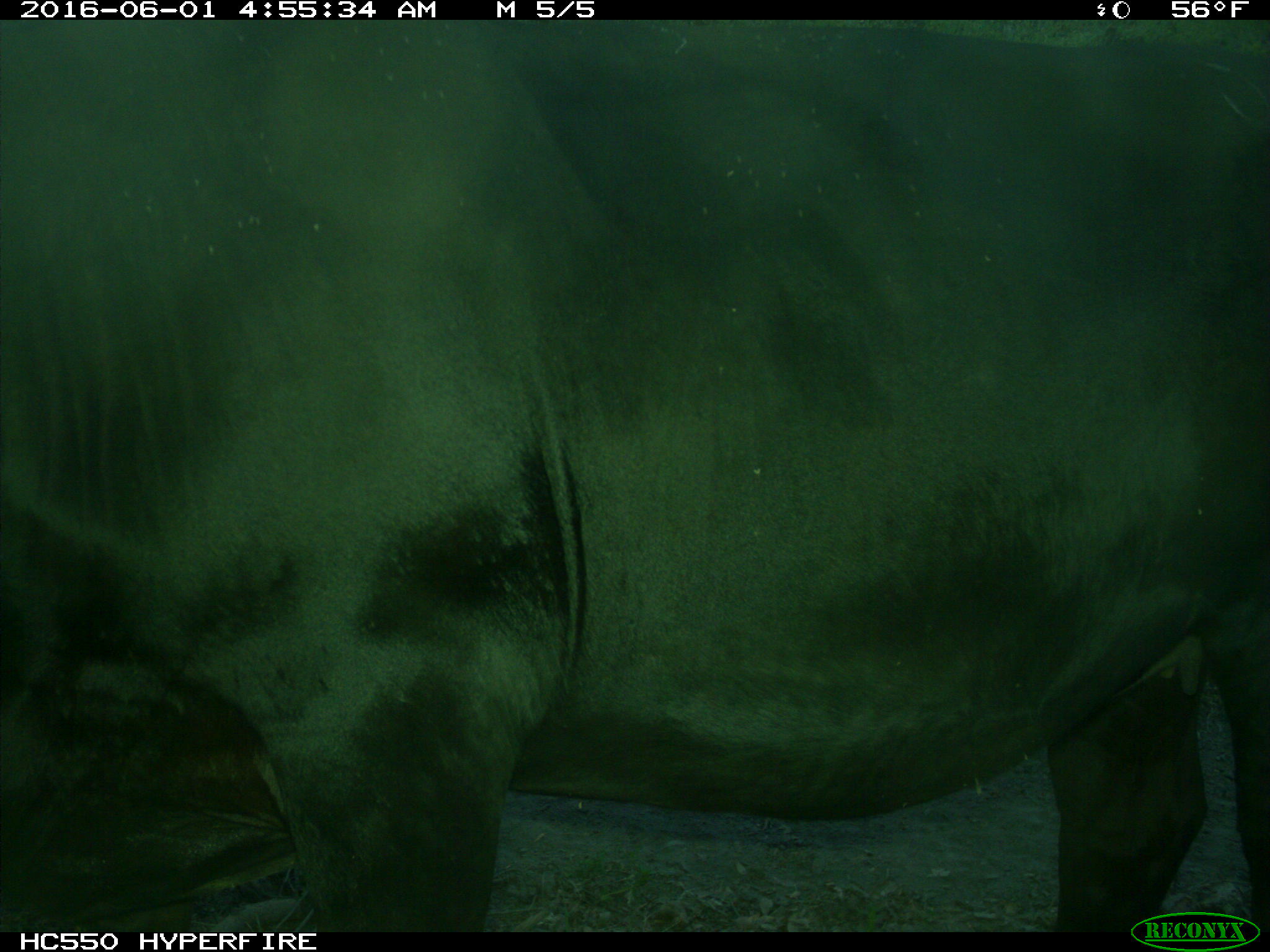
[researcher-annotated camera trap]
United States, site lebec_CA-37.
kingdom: Animalia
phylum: Chordata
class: Mammalia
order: Artiodactyla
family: Bovidae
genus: Bos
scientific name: Bos taurus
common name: domestic cow